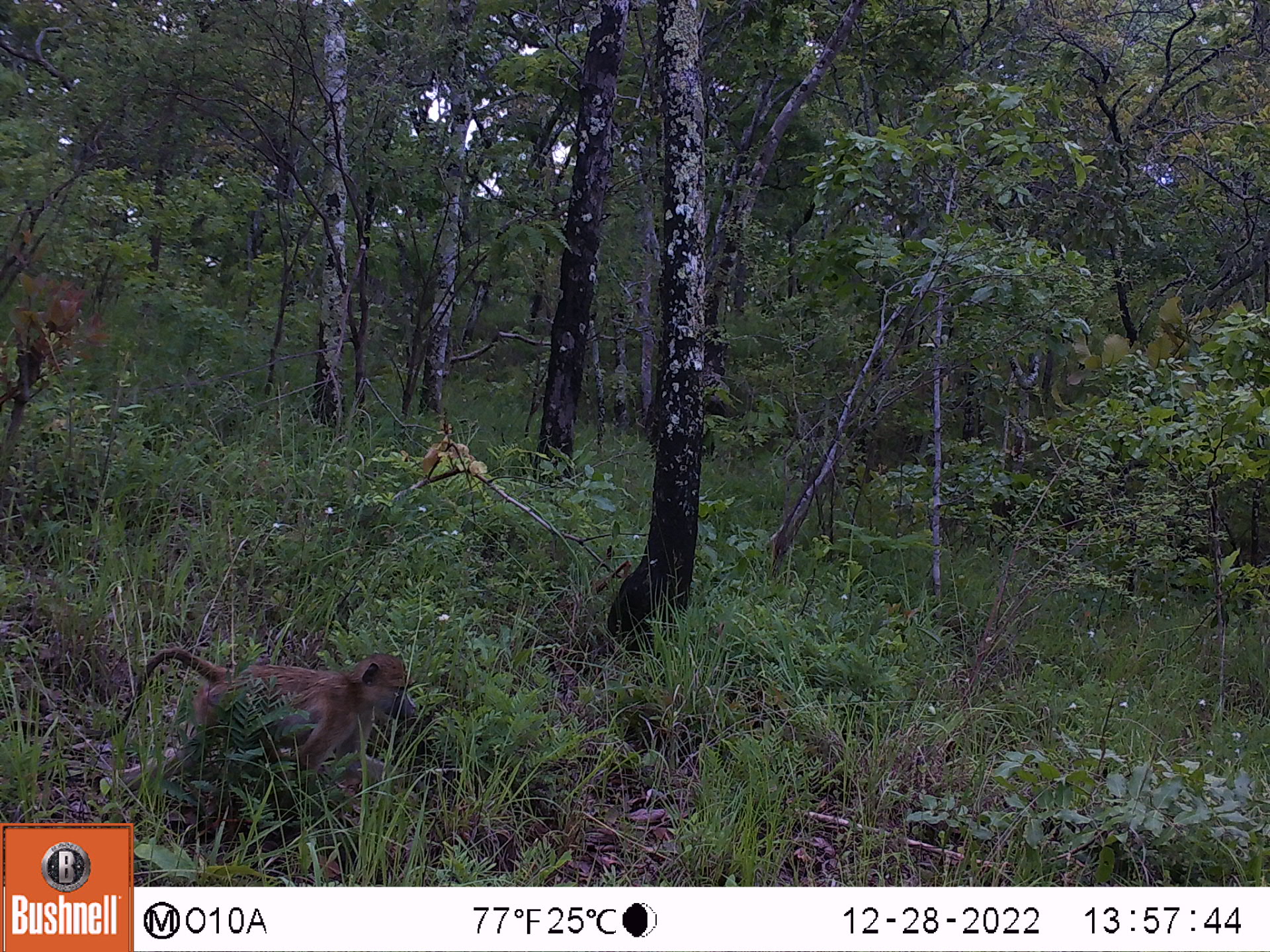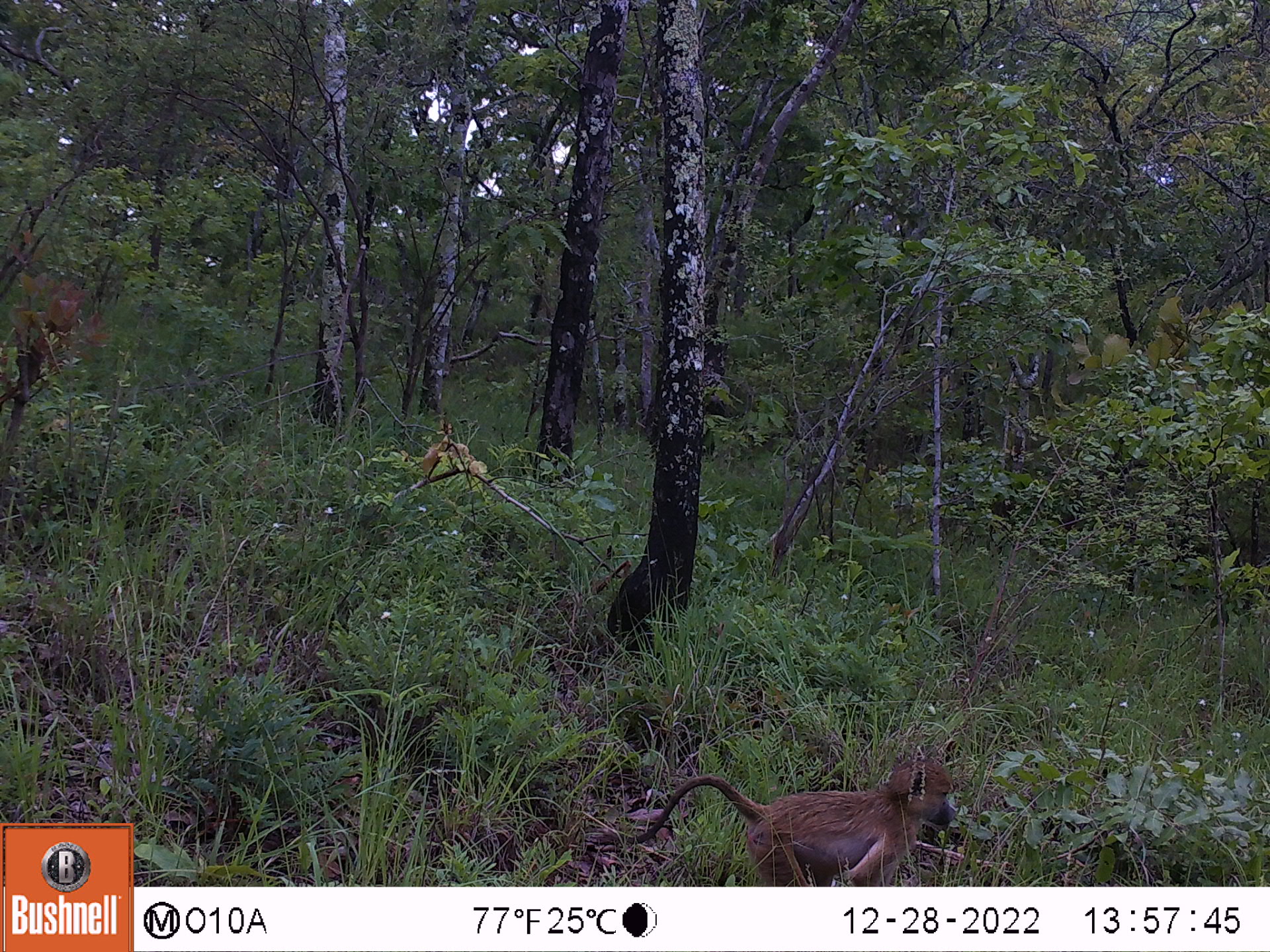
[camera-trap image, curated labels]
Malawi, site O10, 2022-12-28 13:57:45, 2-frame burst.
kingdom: Animalia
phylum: Chordata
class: Mammalia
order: Primates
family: Cercopithecidae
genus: Papio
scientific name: Papio cynocephalus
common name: yellow baboon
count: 1